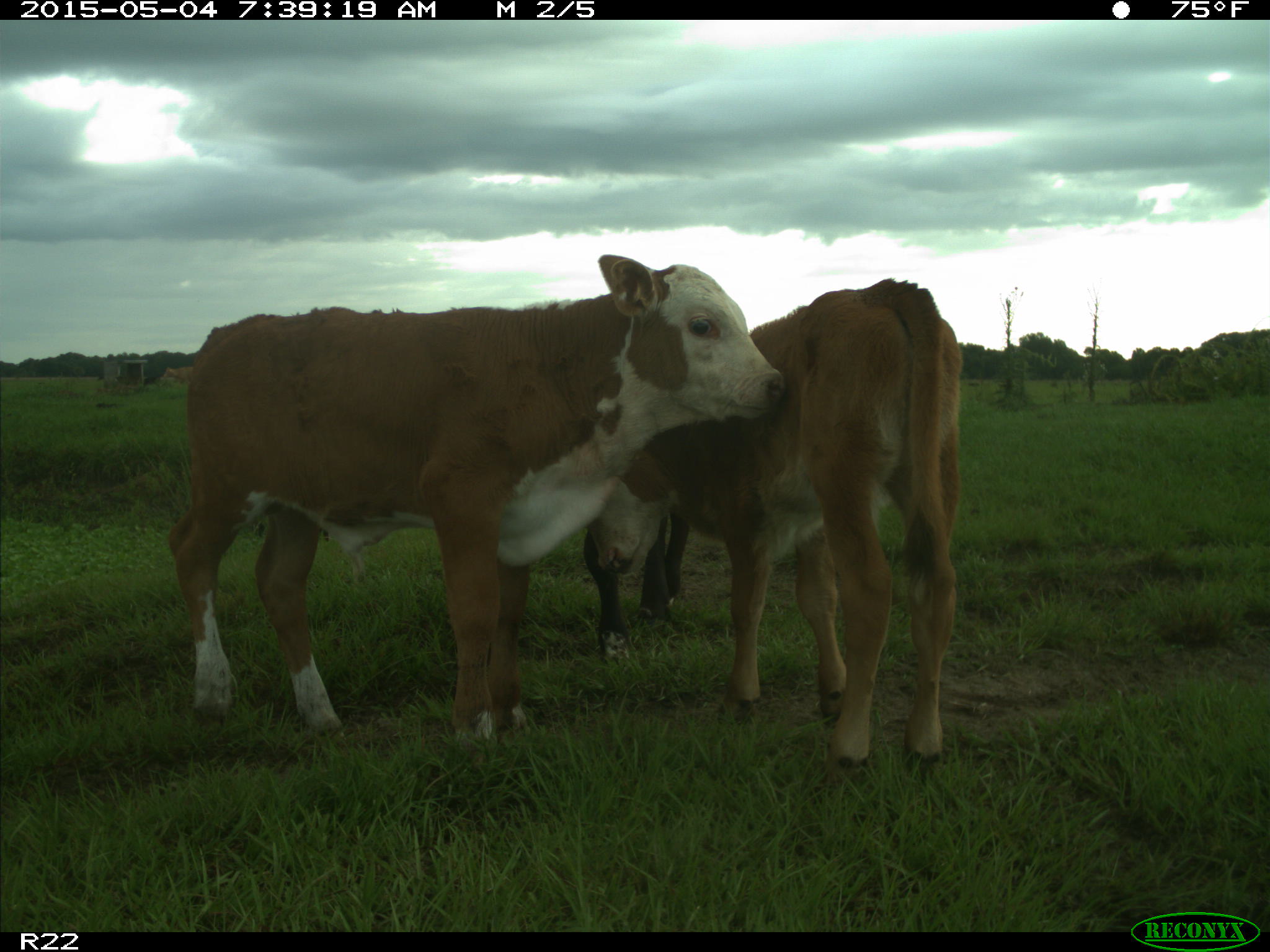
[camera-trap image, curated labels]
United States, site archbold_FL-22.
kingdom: Animalia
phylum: Chordata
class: Mammalia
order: Artiodactyla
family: Bovidae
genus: Bos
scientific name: Bos taurus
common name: domestic cow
Bos taurus (domestic cow).